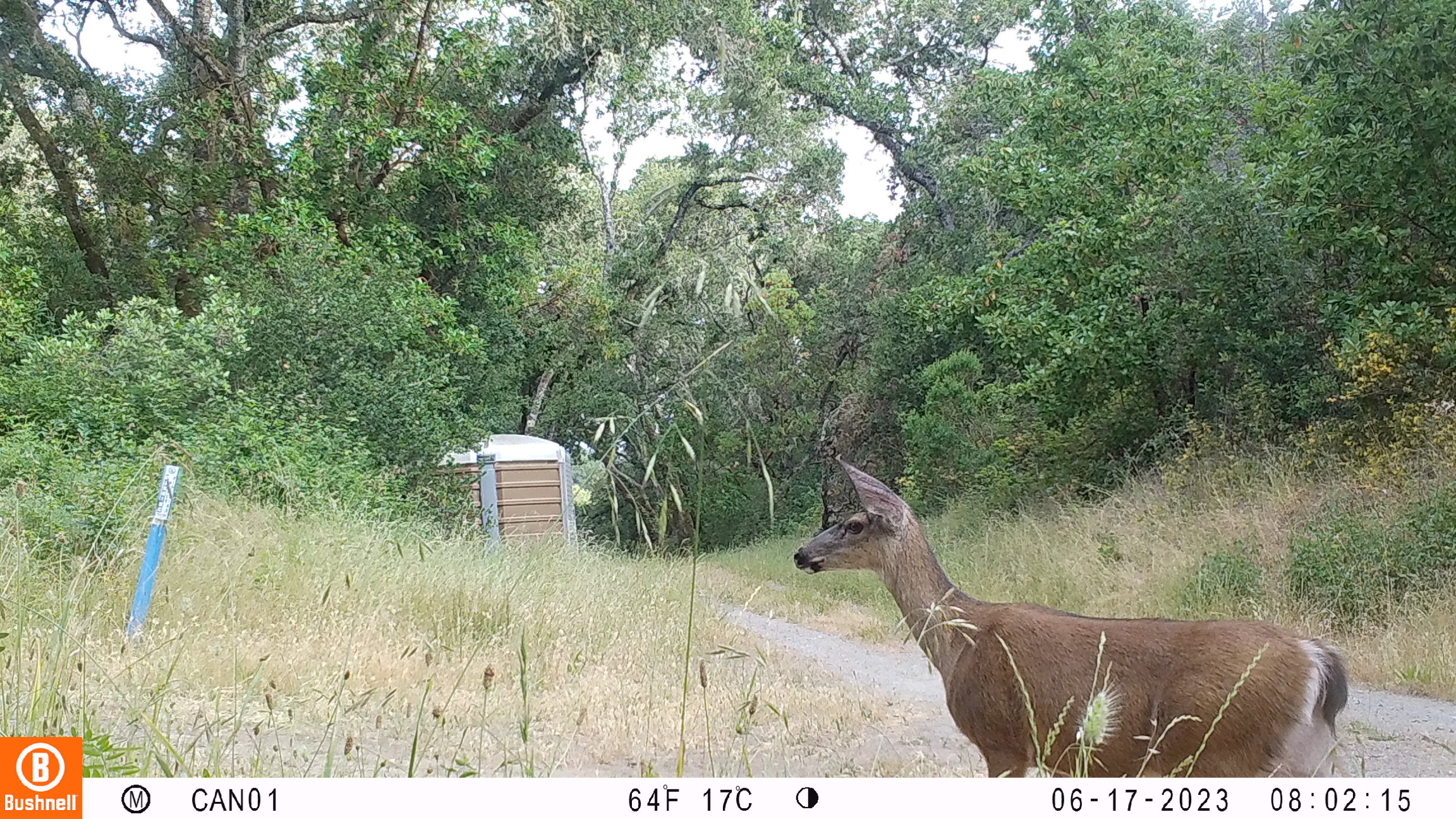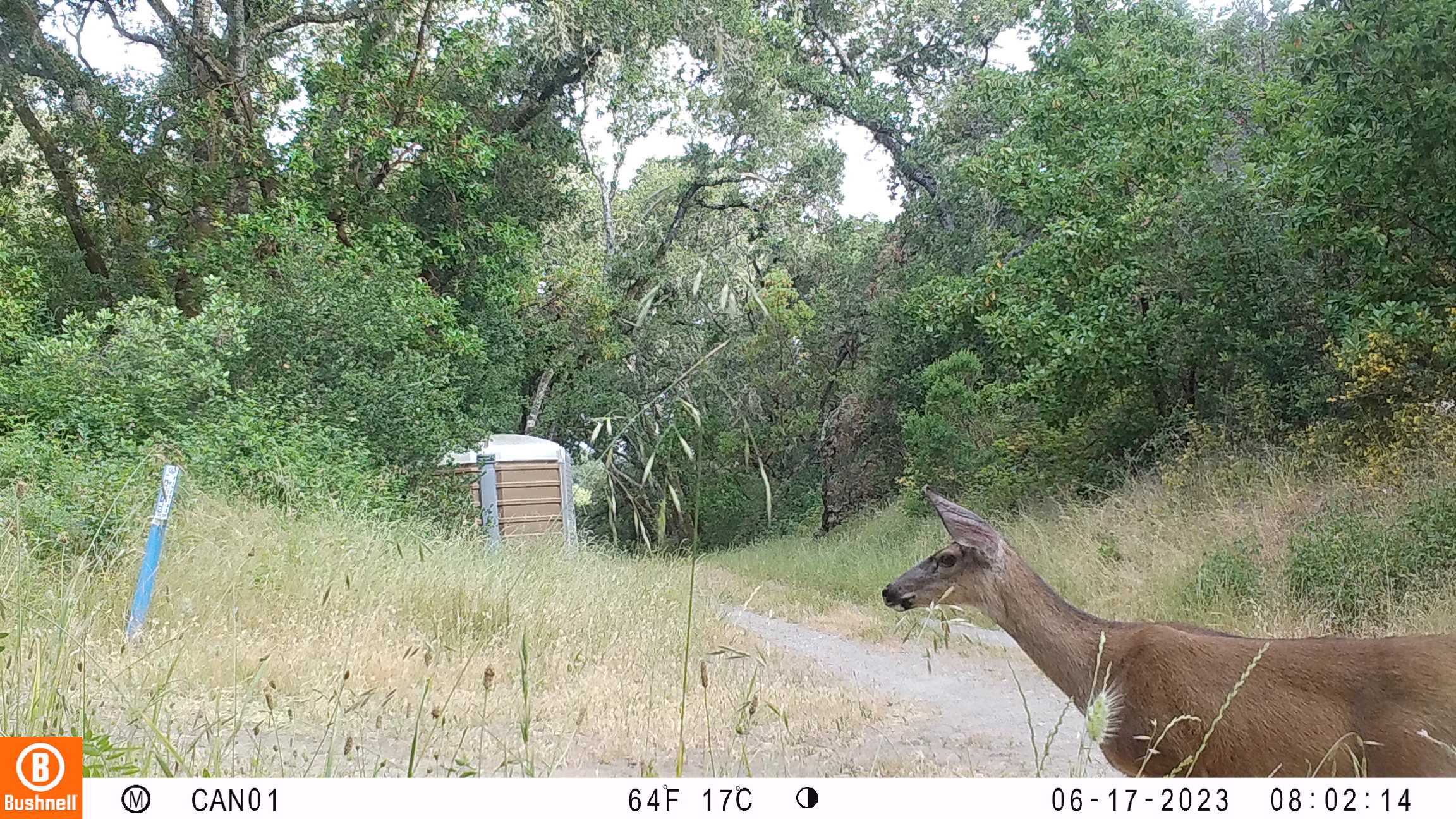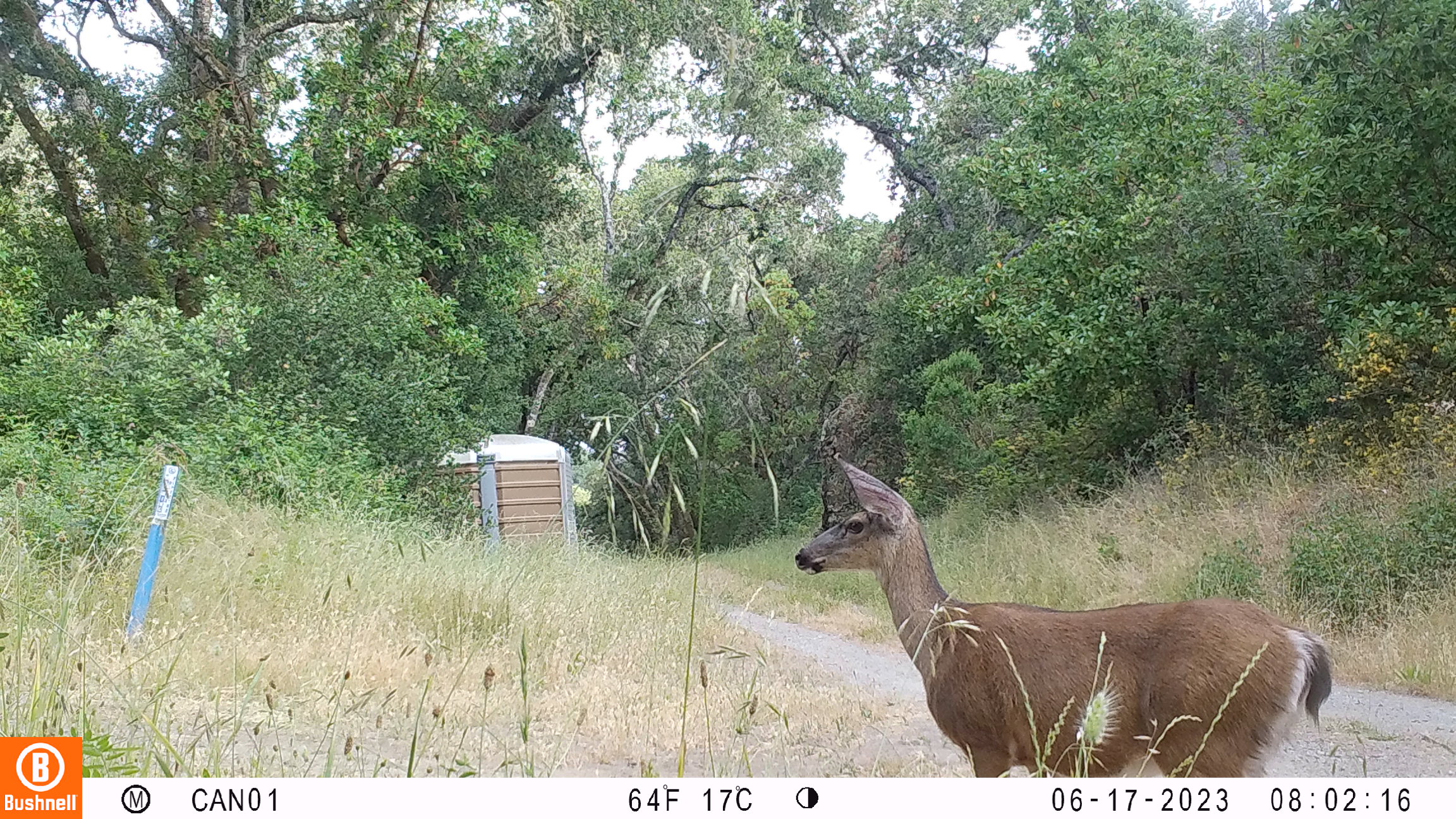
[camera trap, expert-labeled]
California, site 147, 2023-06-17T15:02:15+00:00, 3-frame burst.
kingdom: Animalia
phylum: Chordata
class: Mammalia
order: Artiodactyla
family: Cervidae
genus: Odocoileus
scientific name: Odocoileus hemionus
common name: mule deer